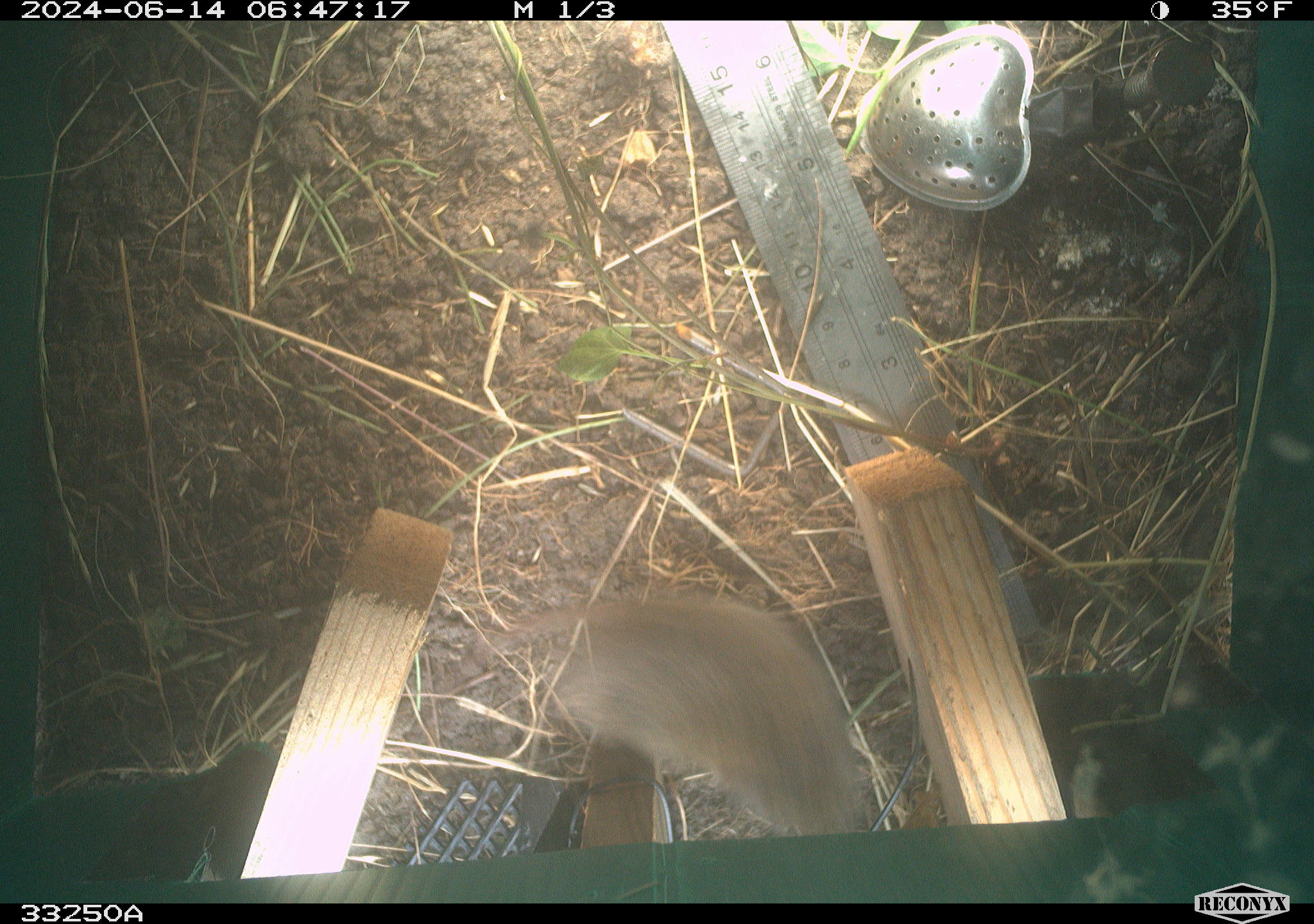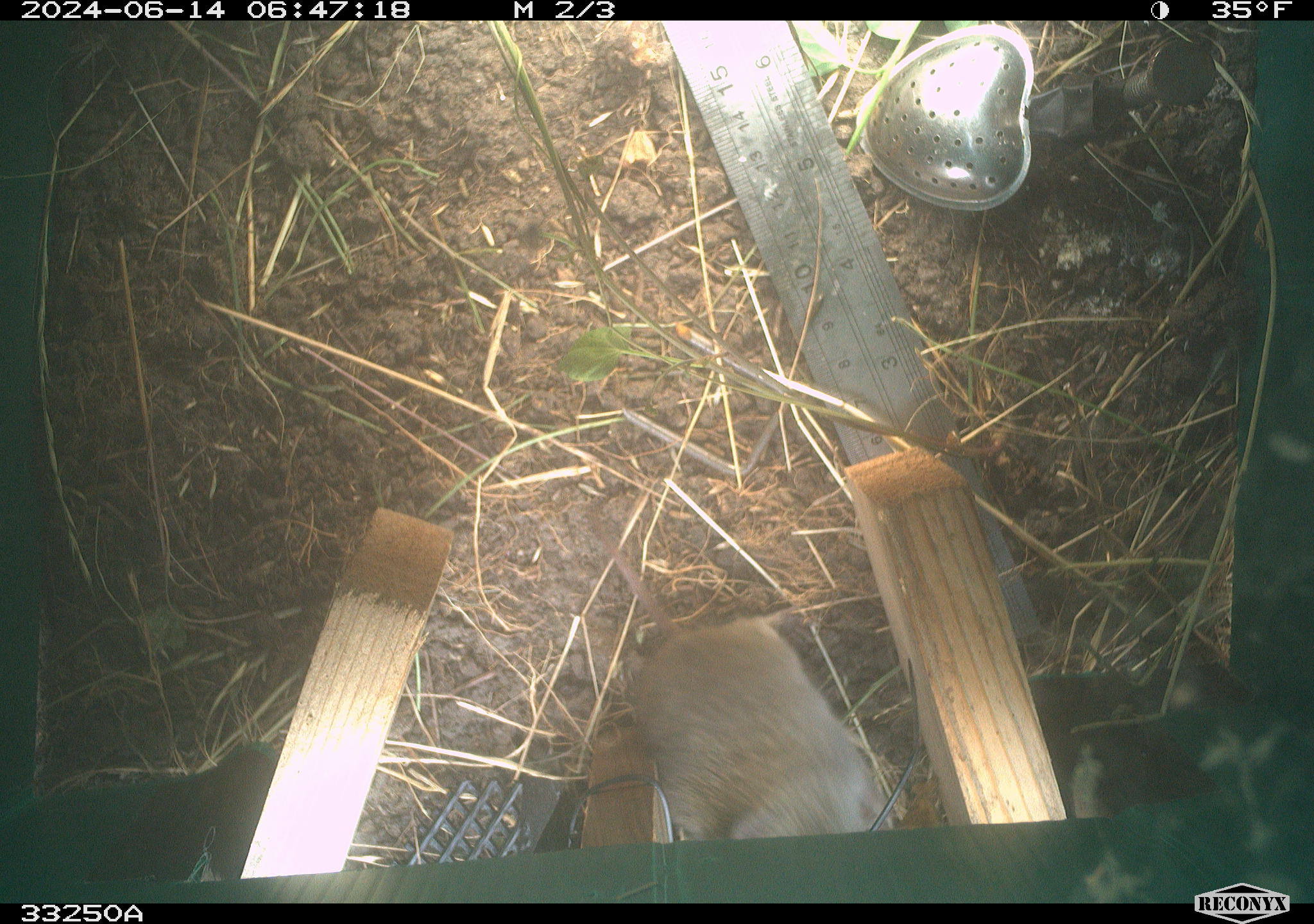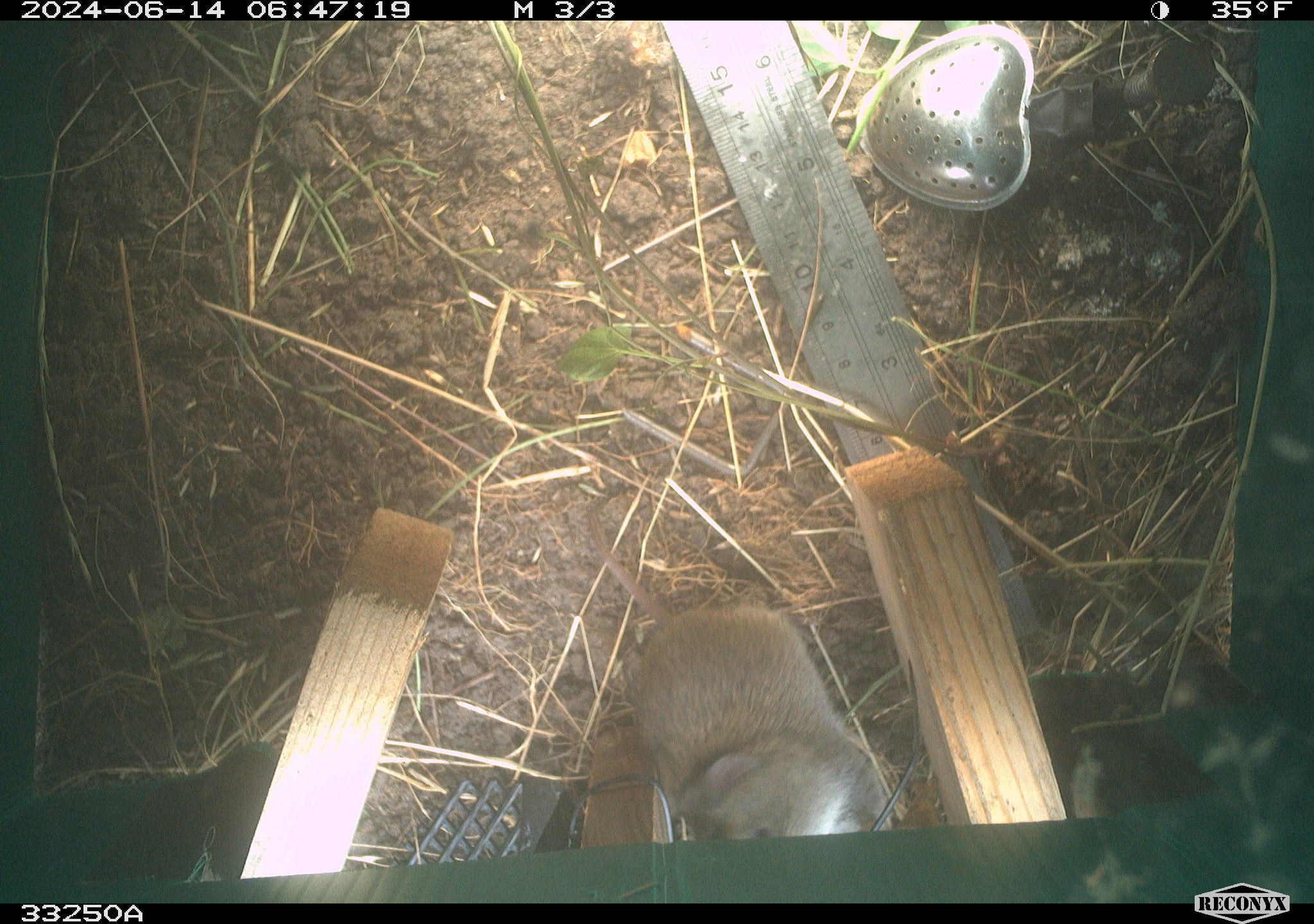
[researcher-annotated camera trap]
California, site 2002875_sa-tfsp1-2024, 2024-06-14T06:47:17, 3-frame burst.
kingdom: Animalia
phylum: Chordata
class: Mammalia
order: Rodentia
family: Cricetidae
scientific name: Arvicolinae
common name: voles, lemmings, and muskrats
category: arvicolinae subfamily